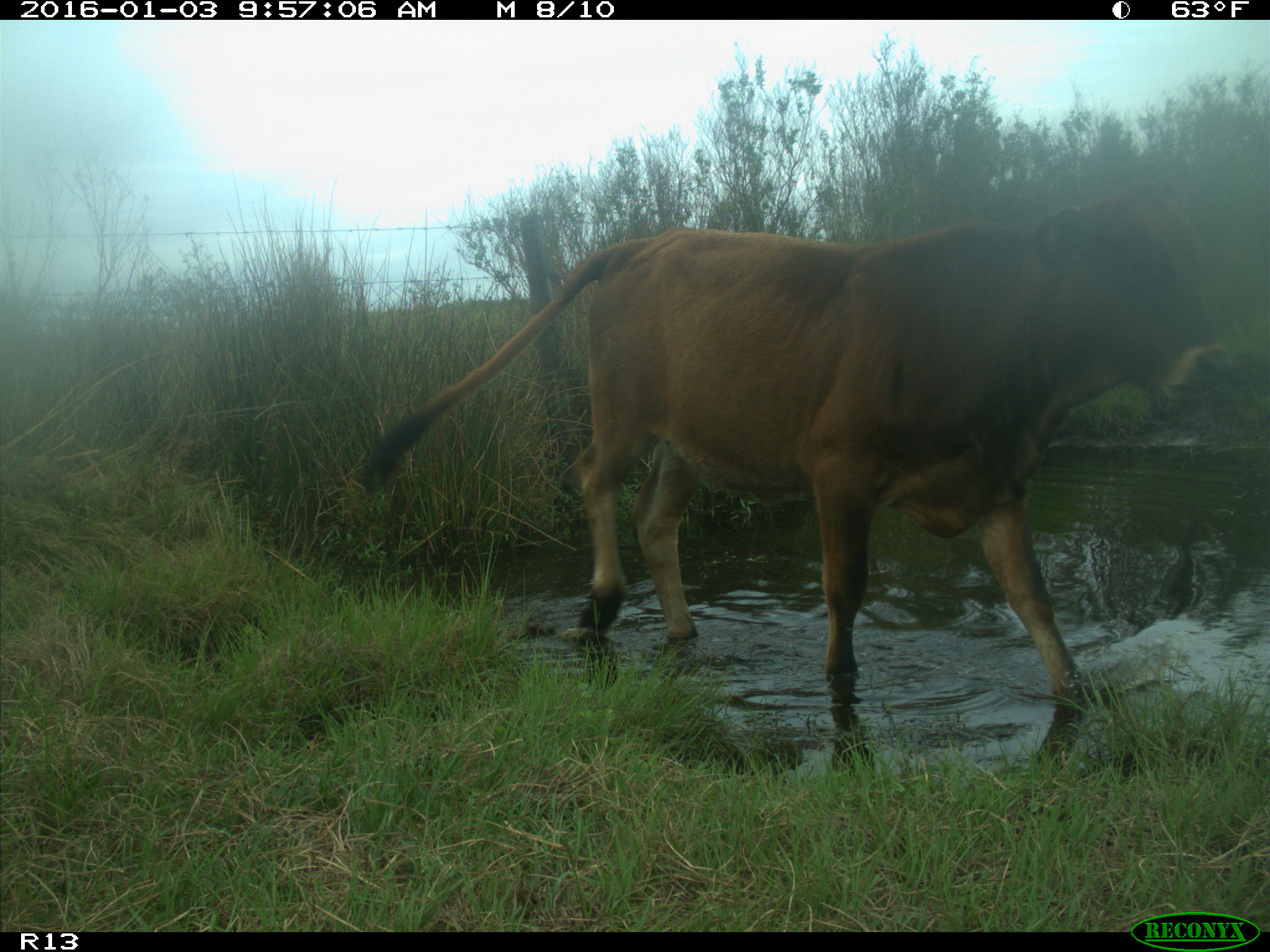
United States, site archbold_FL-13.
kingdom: Animalia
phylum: Chordata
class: Mammalia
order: Artiodactyla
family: Bovidae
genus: Bos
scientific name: Bos taurus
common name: domestic cow